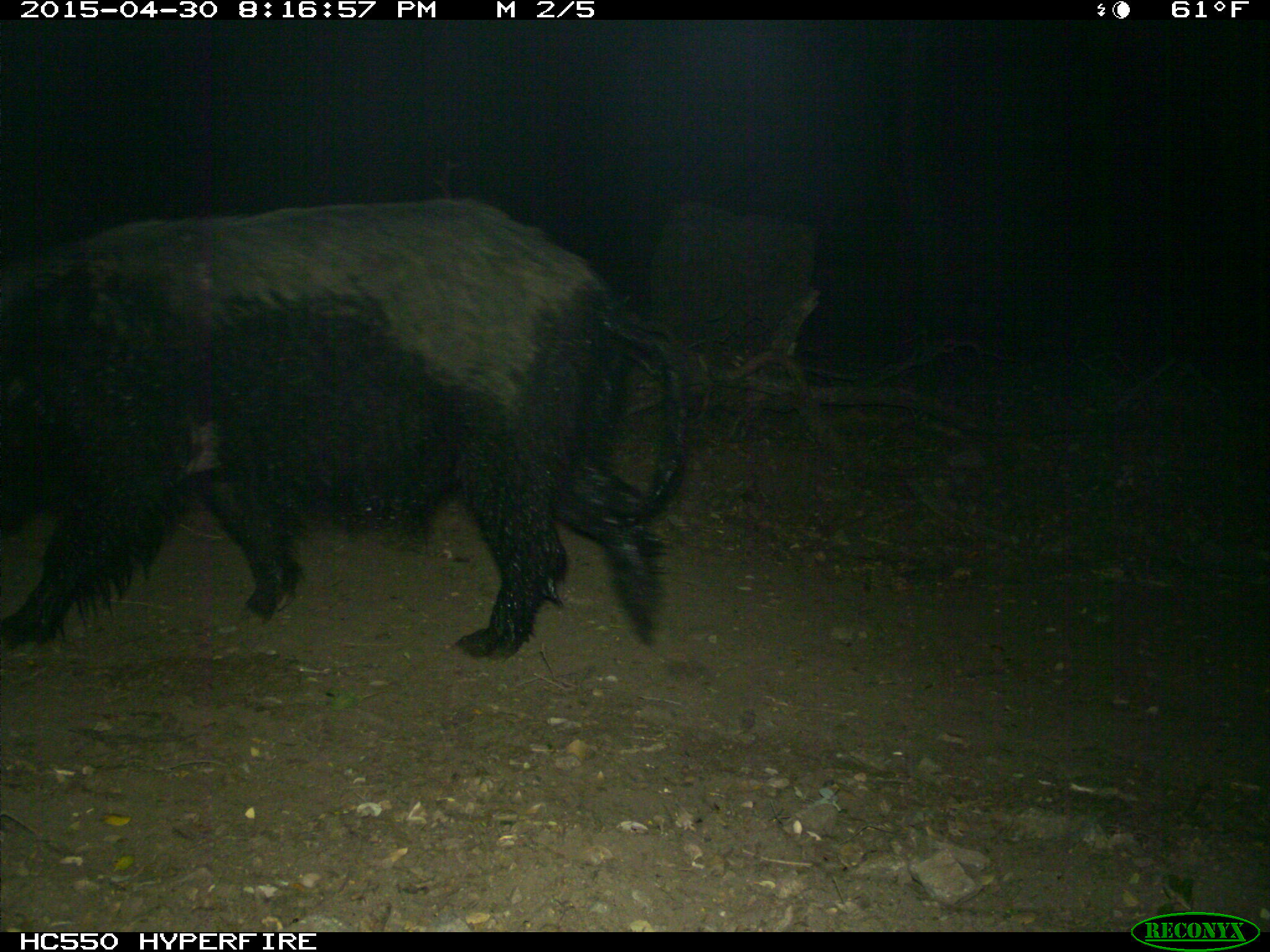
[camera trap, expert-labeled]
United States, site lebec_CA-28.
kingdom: Animalia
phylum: Chordata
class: Mammalia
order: Artiodactyla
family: Suidae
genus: Sus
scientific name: Sus scrofa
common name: wild boar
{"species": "Sus scrofa (wild boar)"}